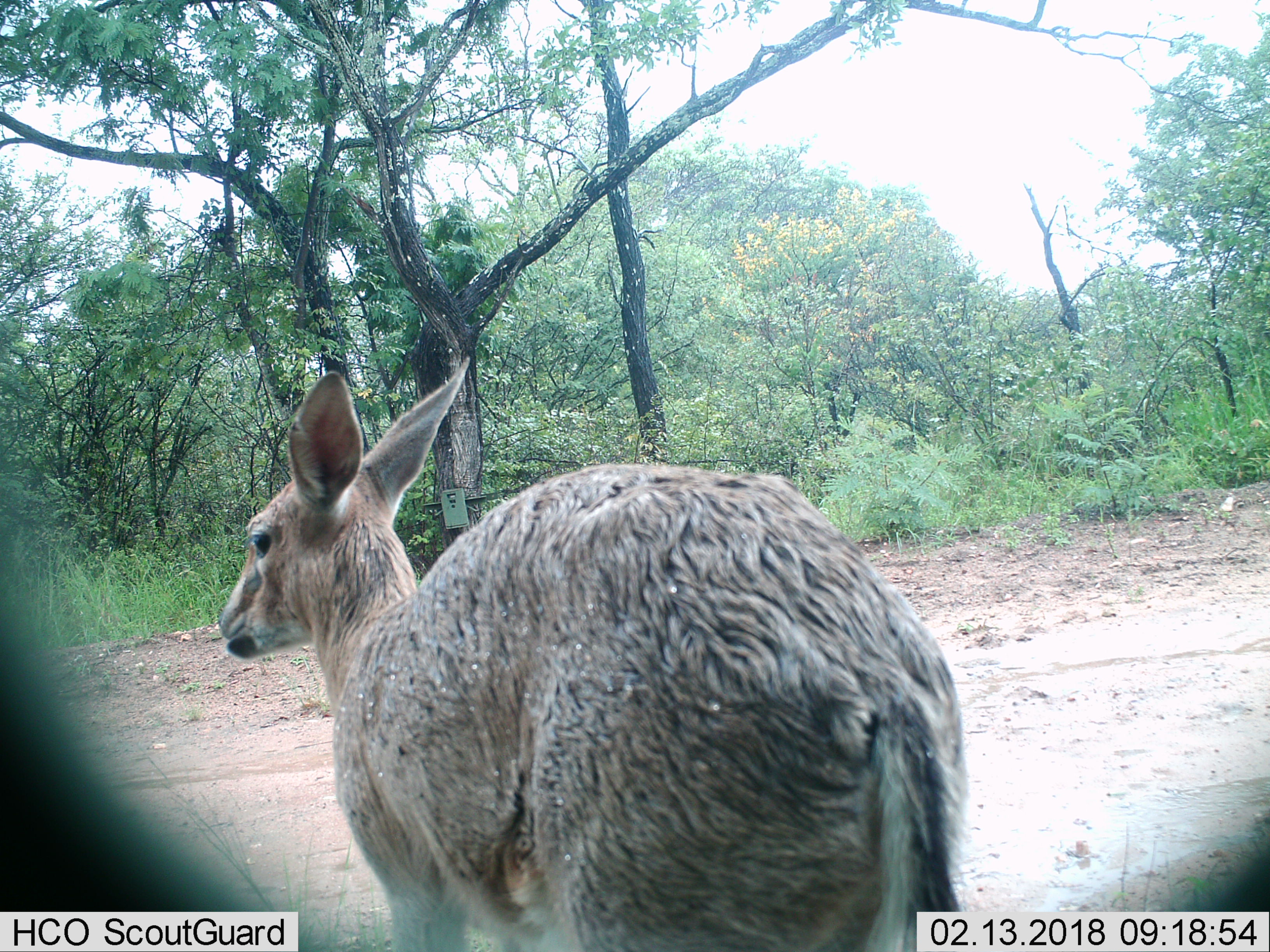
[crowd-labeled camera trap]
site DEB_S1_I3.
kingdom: Animalia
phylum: Chordata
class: Mammalia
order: Artiodactyla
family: Bovidae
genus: Sylvicapra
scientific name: Sylvicapra grimmia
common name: common duiker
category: duikercommongrey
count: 1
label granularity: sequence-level